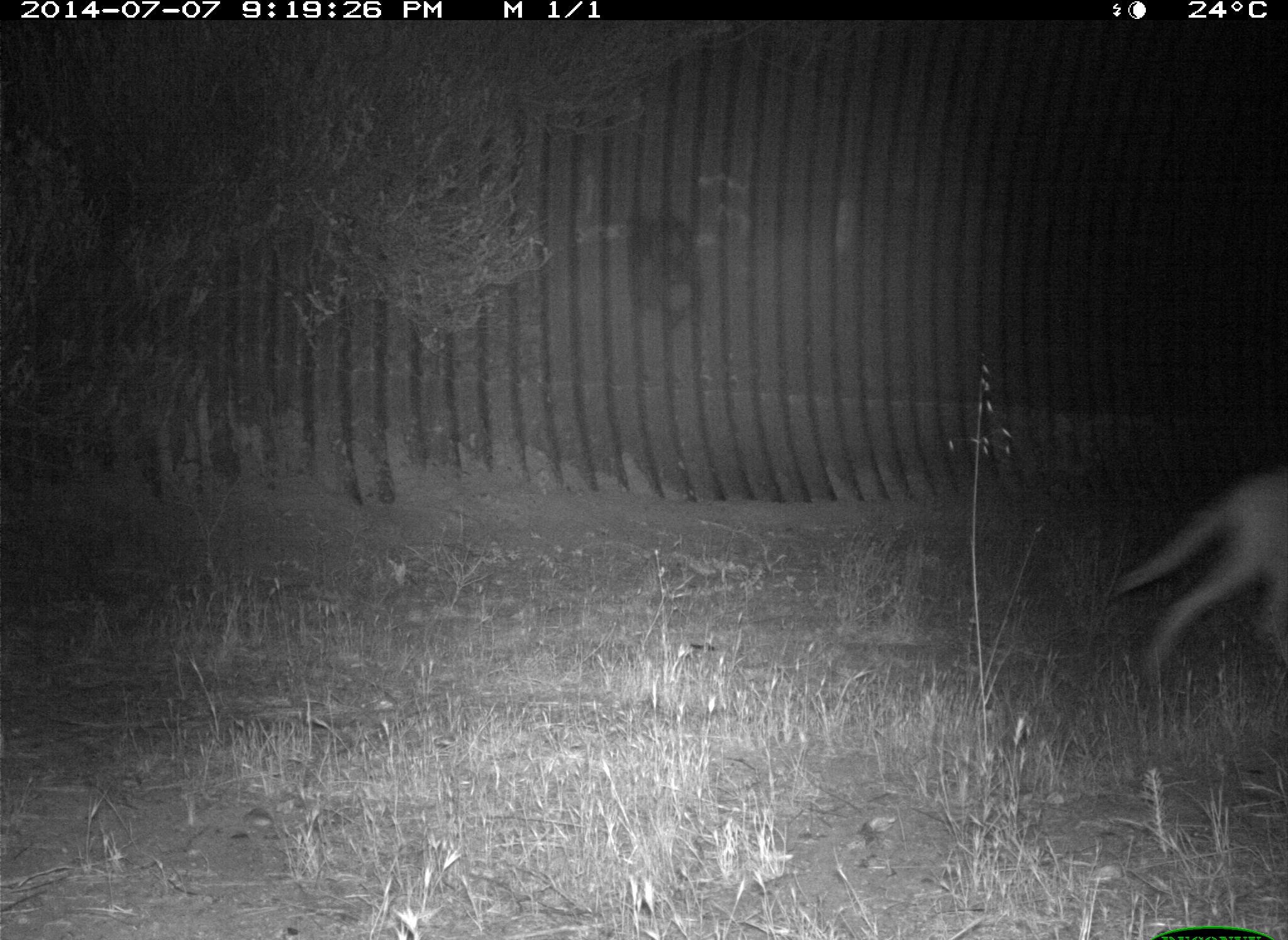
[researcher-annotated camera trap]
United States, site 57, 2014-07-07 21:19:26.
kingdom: Animalia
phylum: Chordata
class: Mammalia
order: Carnivora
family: Canidae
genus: Canis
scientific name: Canis latrans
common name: coyote